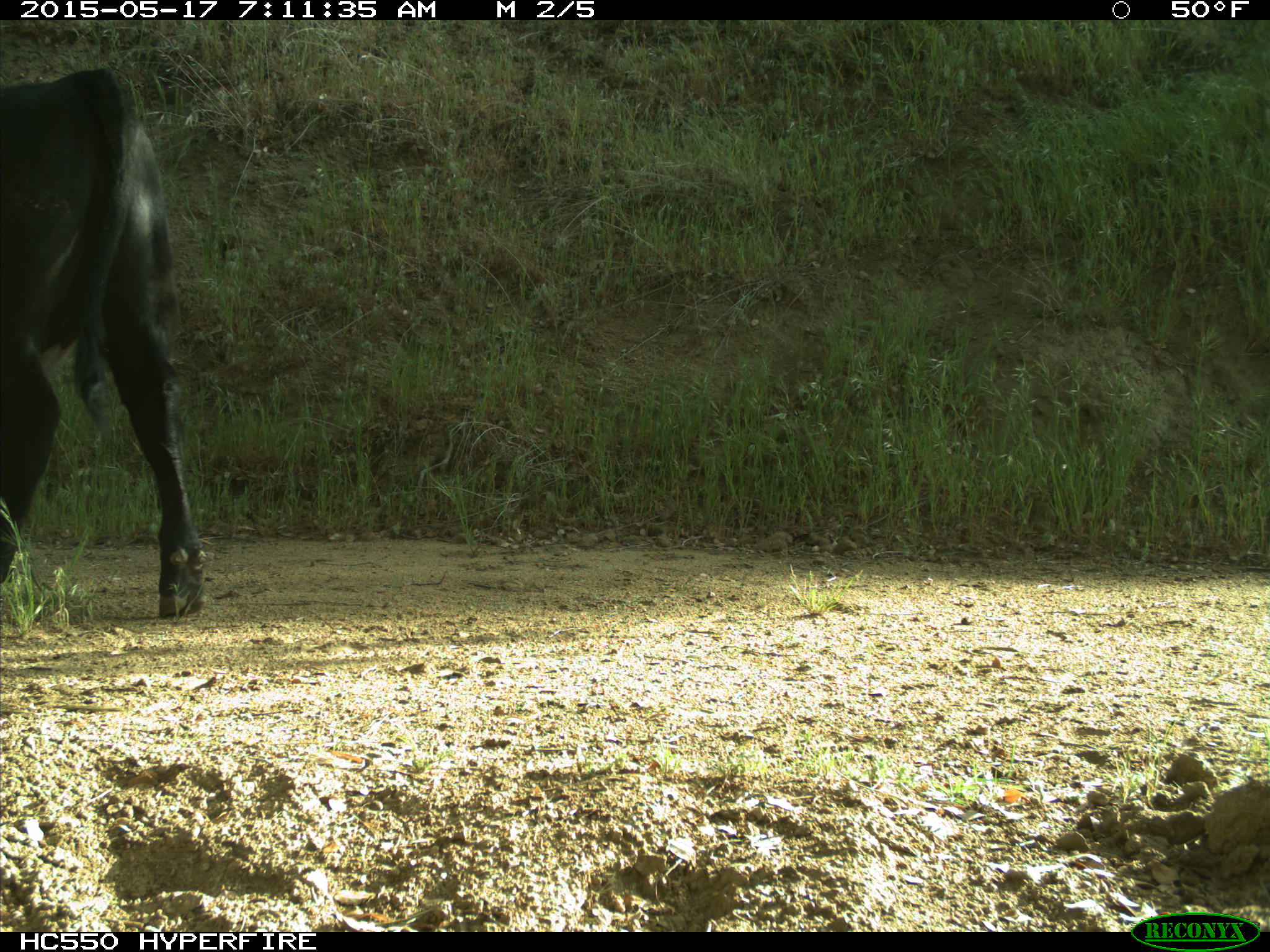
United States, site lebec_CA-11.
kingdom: Animalia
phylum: Chordata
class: Mammalia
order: Artiodactyla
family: Bovidae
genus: Bos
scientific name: Bos taurus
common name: domestic cow